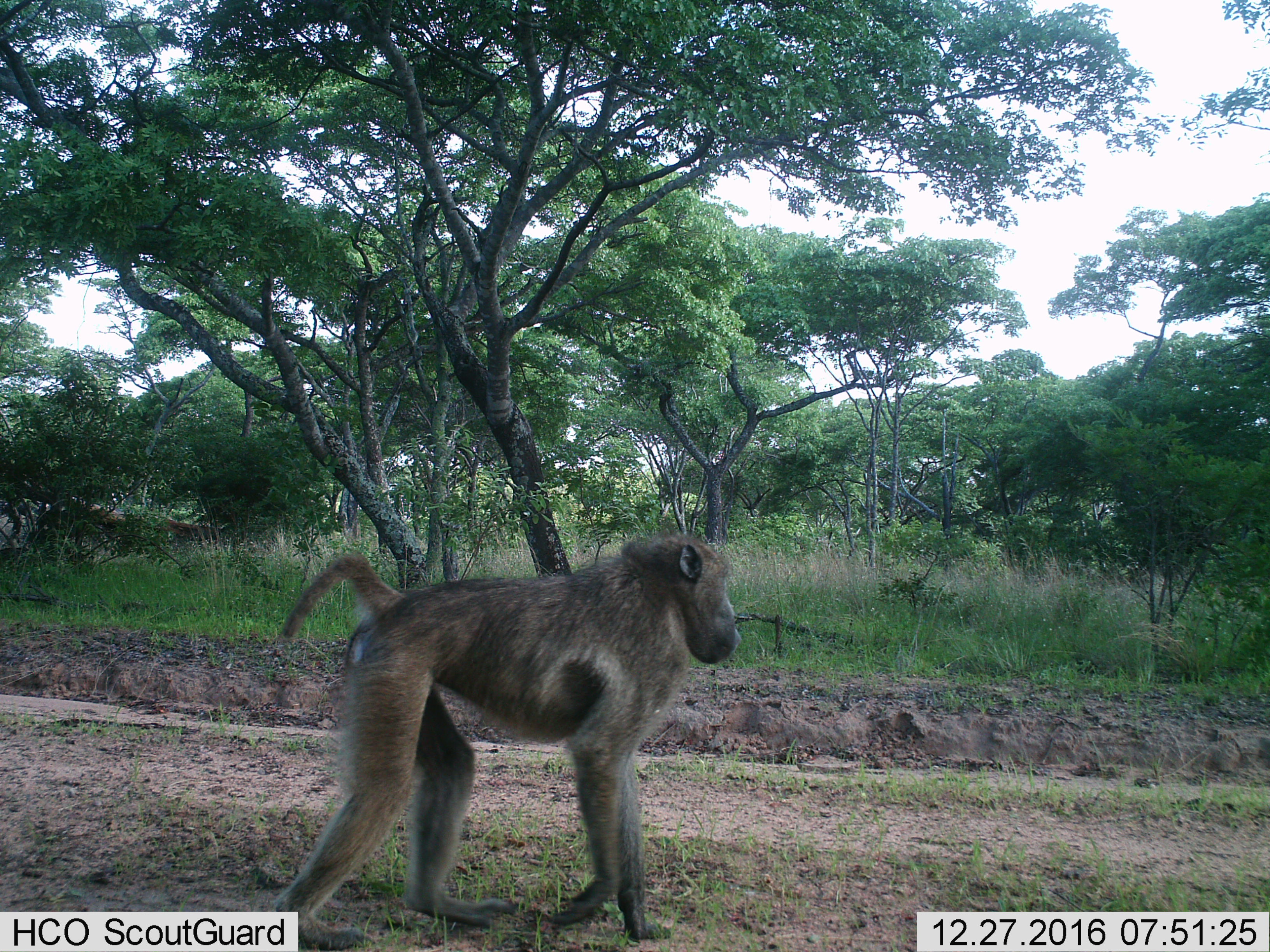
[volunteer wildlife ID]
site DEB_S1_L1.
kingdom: Animalia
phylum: Chordata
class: Mammalia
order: Primates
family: Cercopithecidae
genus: Papio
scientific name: Papio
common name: baboon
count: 1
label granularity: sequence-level